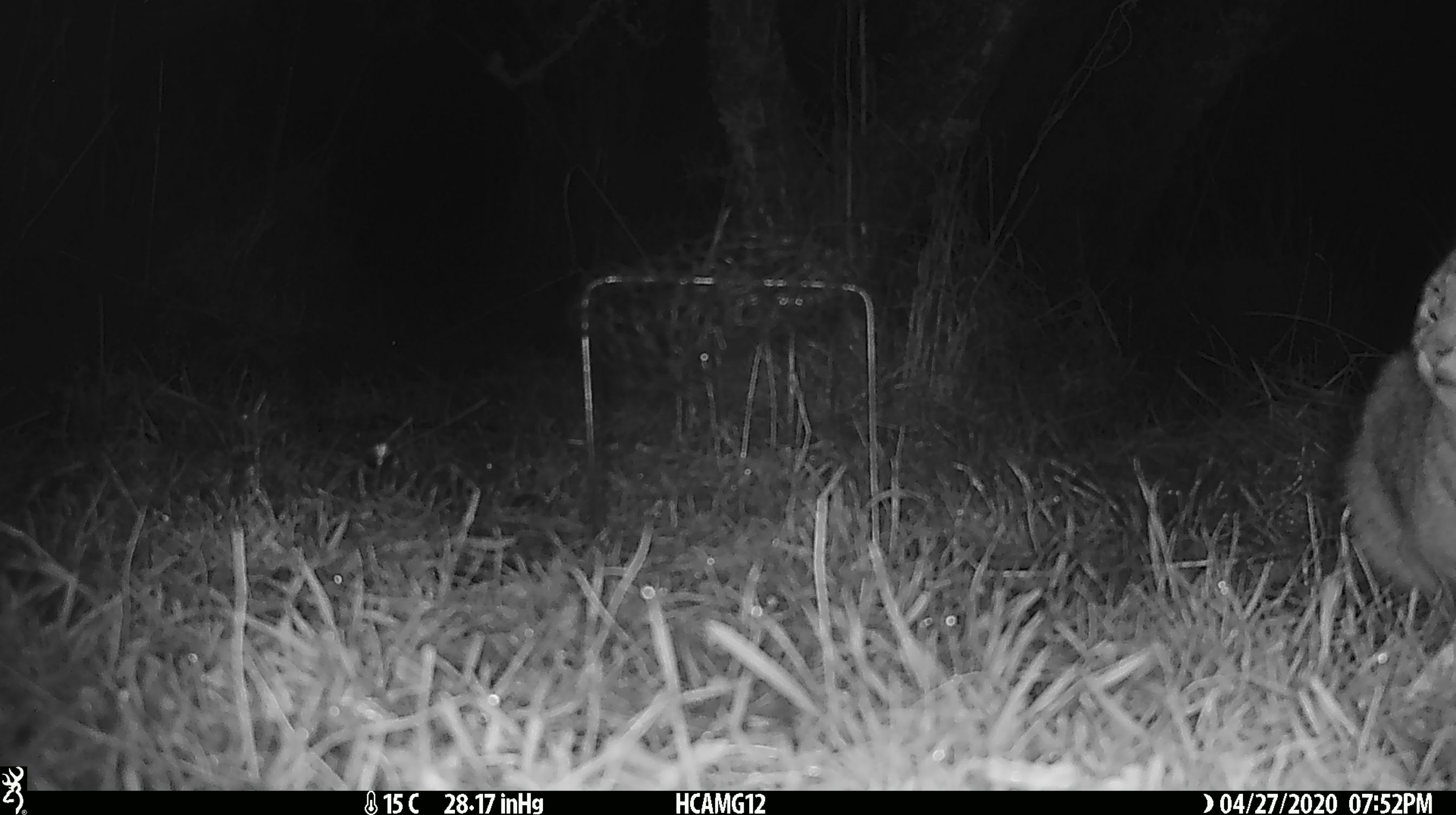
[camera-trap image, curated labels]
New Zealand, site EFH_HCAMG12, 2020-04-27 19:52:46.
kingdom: Animalia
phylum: Chordata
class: Mammalia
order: Carnivora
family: Felidae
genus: Felis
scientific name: Felis catus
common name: domestic cat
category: cat